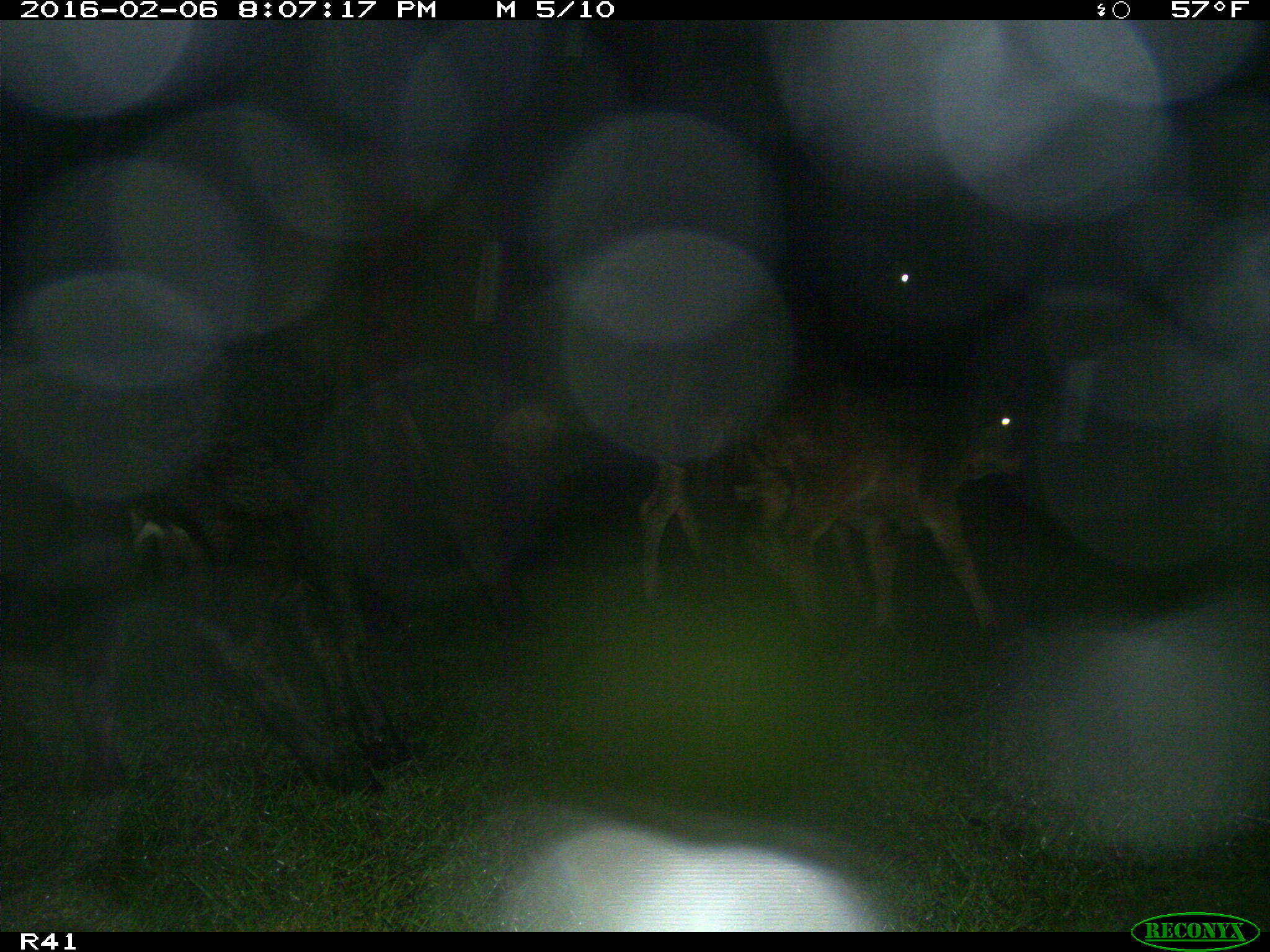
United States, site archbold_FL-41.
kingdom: Animalia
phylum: Chordata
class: Mammalia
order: Artiodactyla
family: Bovidae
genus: Bos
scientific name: Bos taurus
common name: domestic cow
Bos taurus (domestic cow).